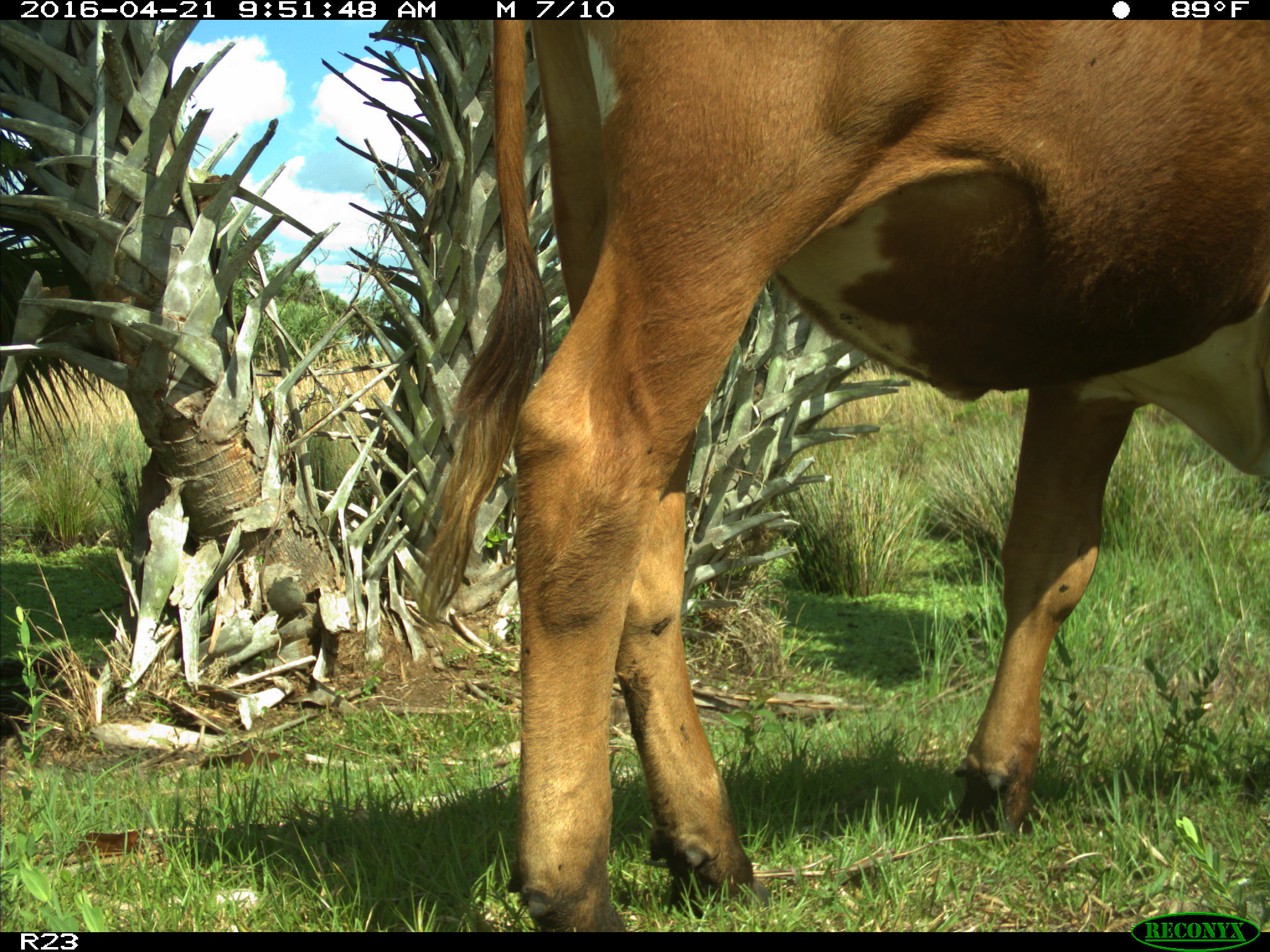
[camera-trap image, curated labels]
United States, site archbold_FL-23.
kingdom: Animalia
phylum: Chordata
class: Mammalia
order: Artiodactyla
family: Bovidae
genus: Bos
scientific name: Bos taurus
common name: domestic cow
Bos taurus (domestic cow).